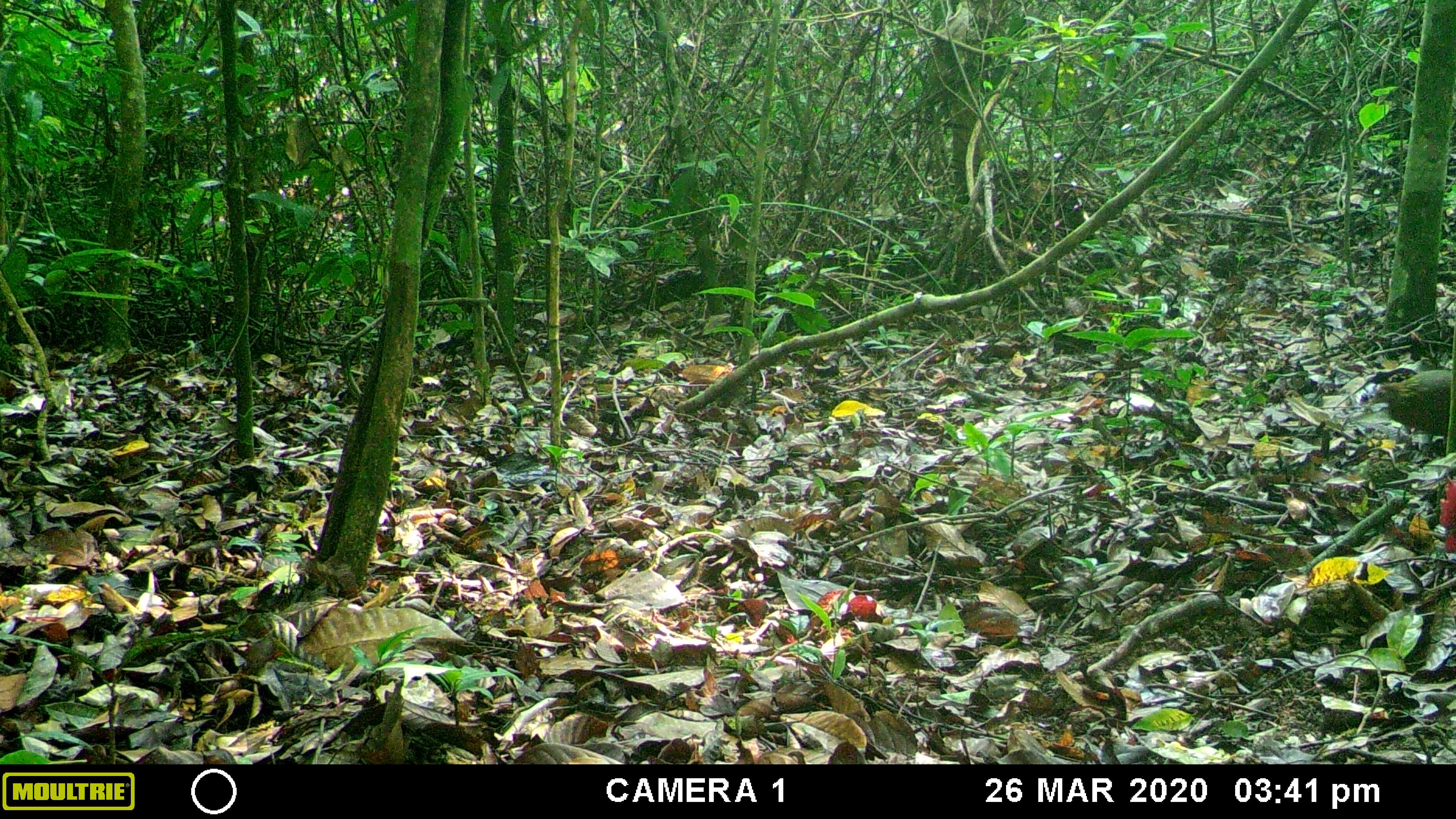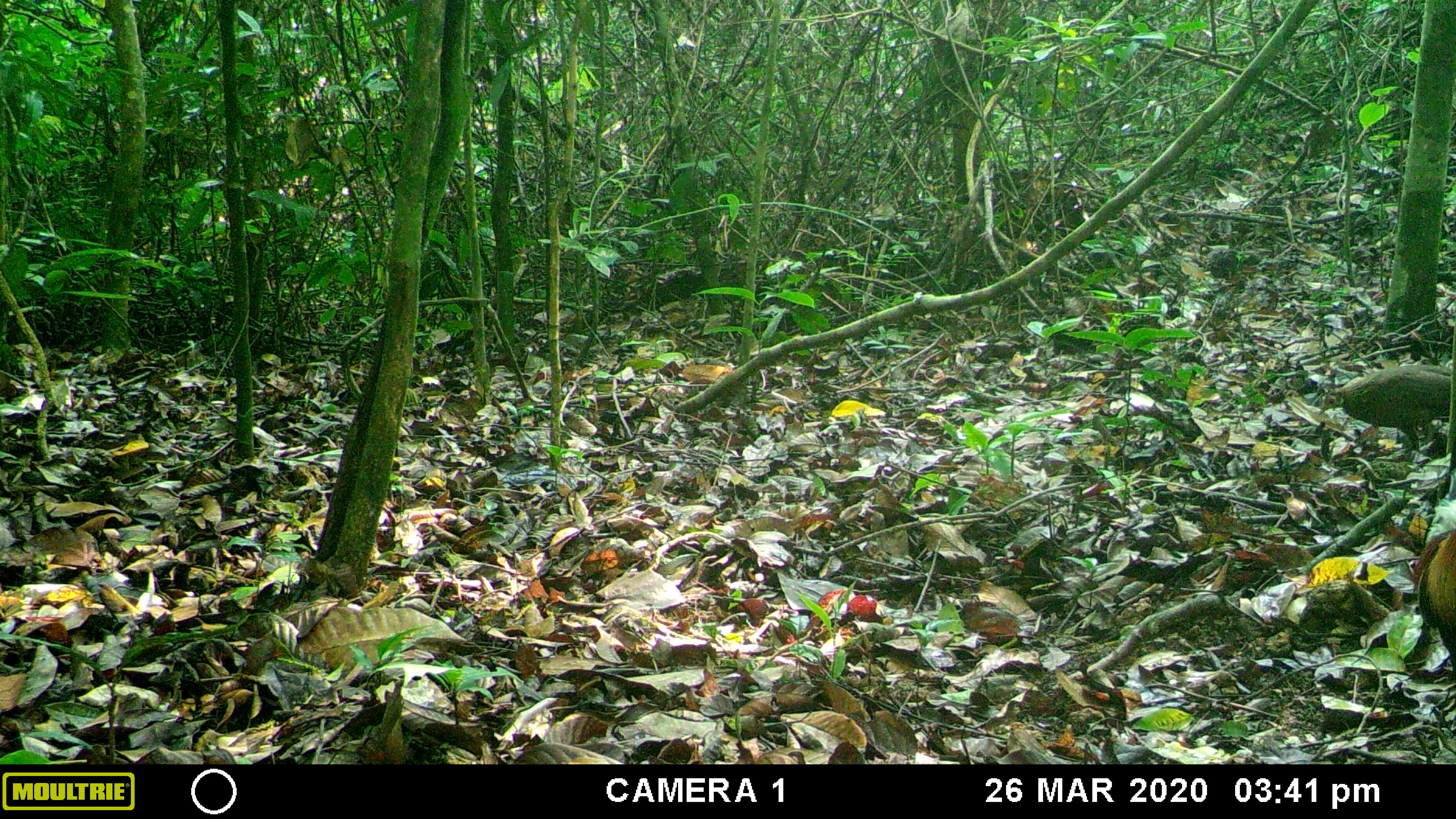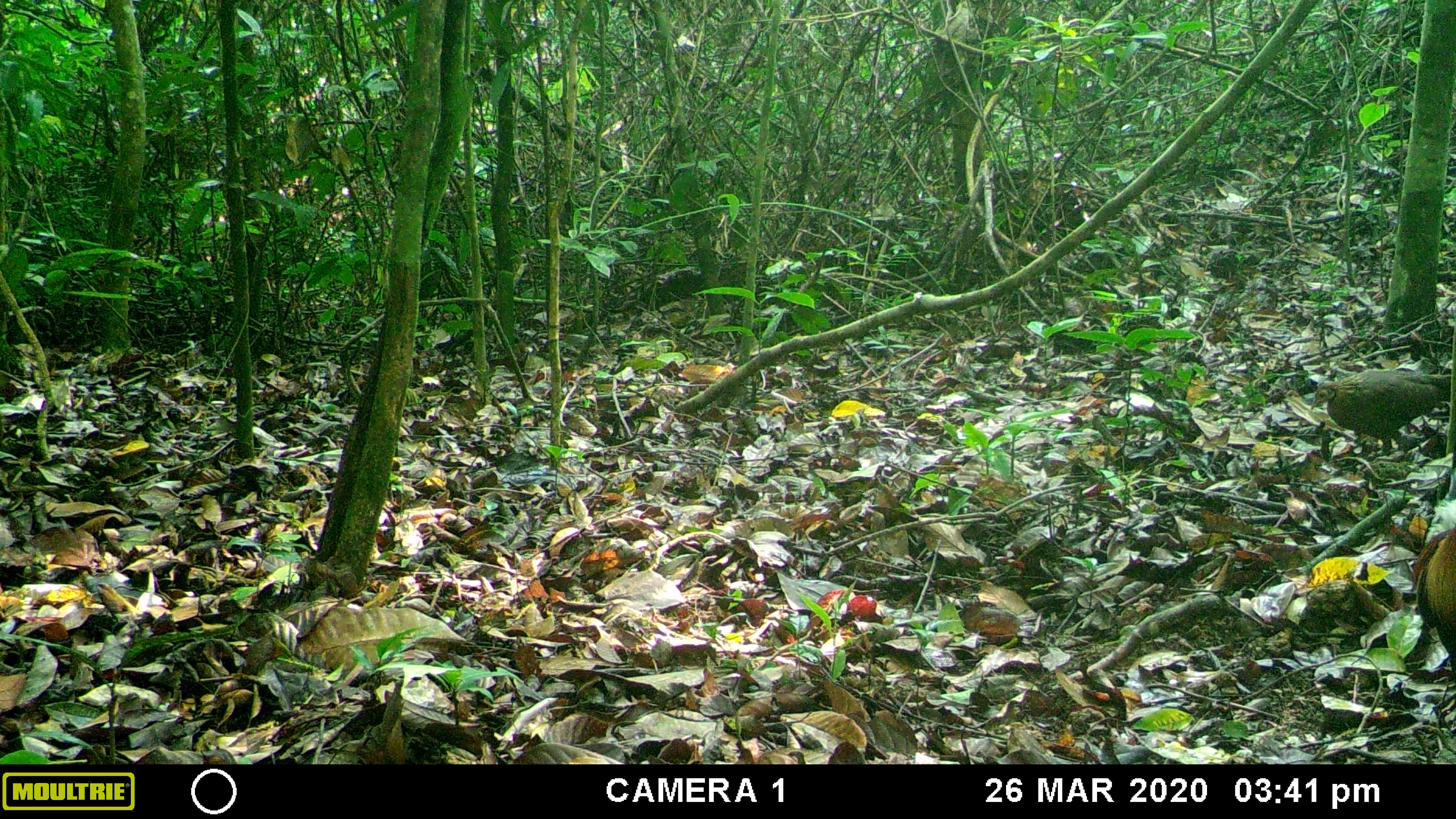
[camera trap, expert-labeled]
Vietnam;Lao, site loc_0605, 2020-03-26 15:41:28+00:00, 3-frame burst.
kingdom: Animalia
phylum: Chordata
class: Aves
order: Galliformes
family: Phasianidae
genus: Gallus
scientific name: Gallus gallus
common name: red junglefowl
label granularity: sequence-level